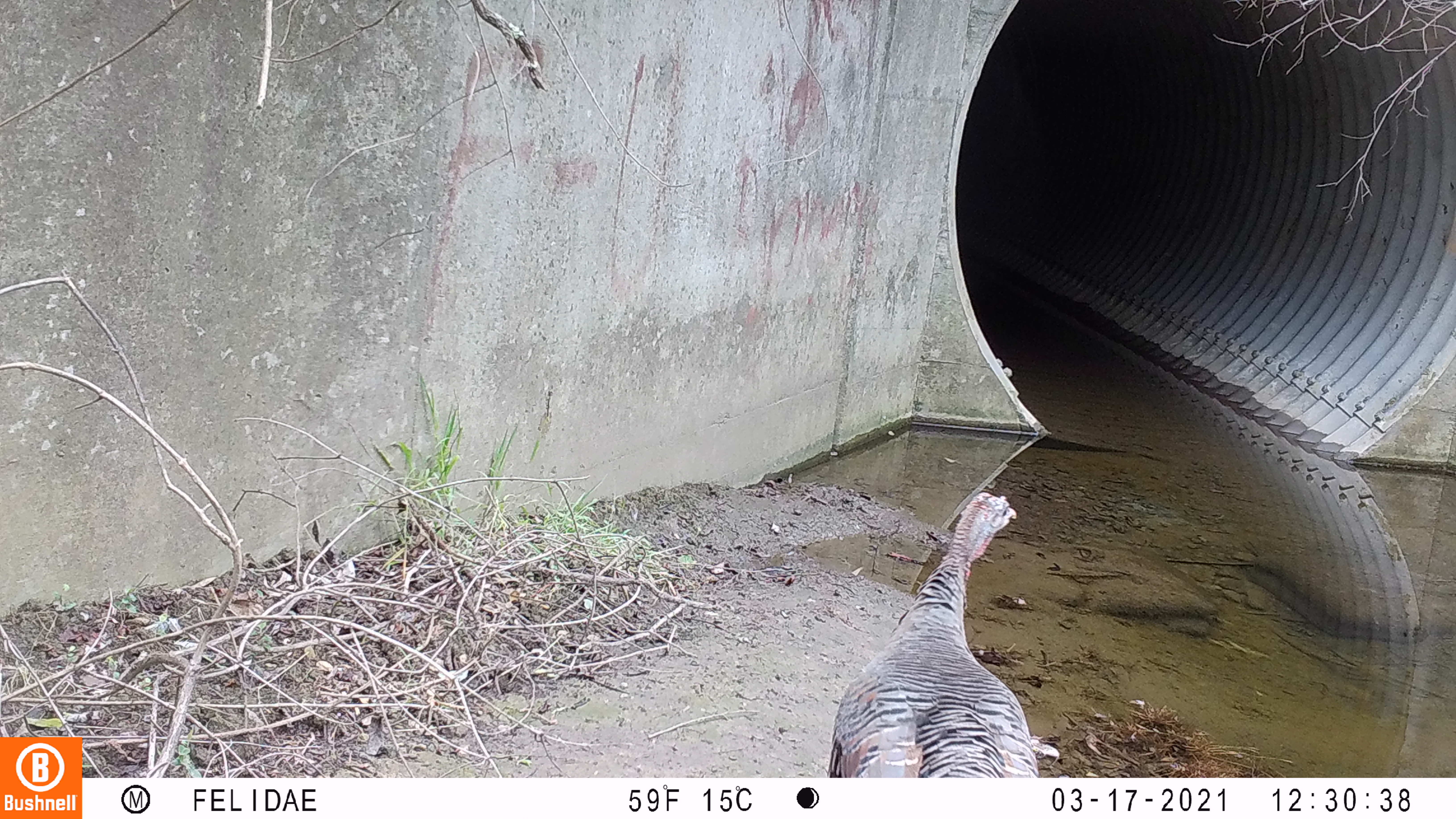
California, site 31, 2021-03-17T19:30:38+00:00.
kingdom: Animalia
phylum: Chordata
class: Aves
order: Galliformes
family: Phasianidae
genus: Meleagris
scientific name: Meleagris gallopavo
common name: turkey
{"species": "turkey (Meleagris gallopavo)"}